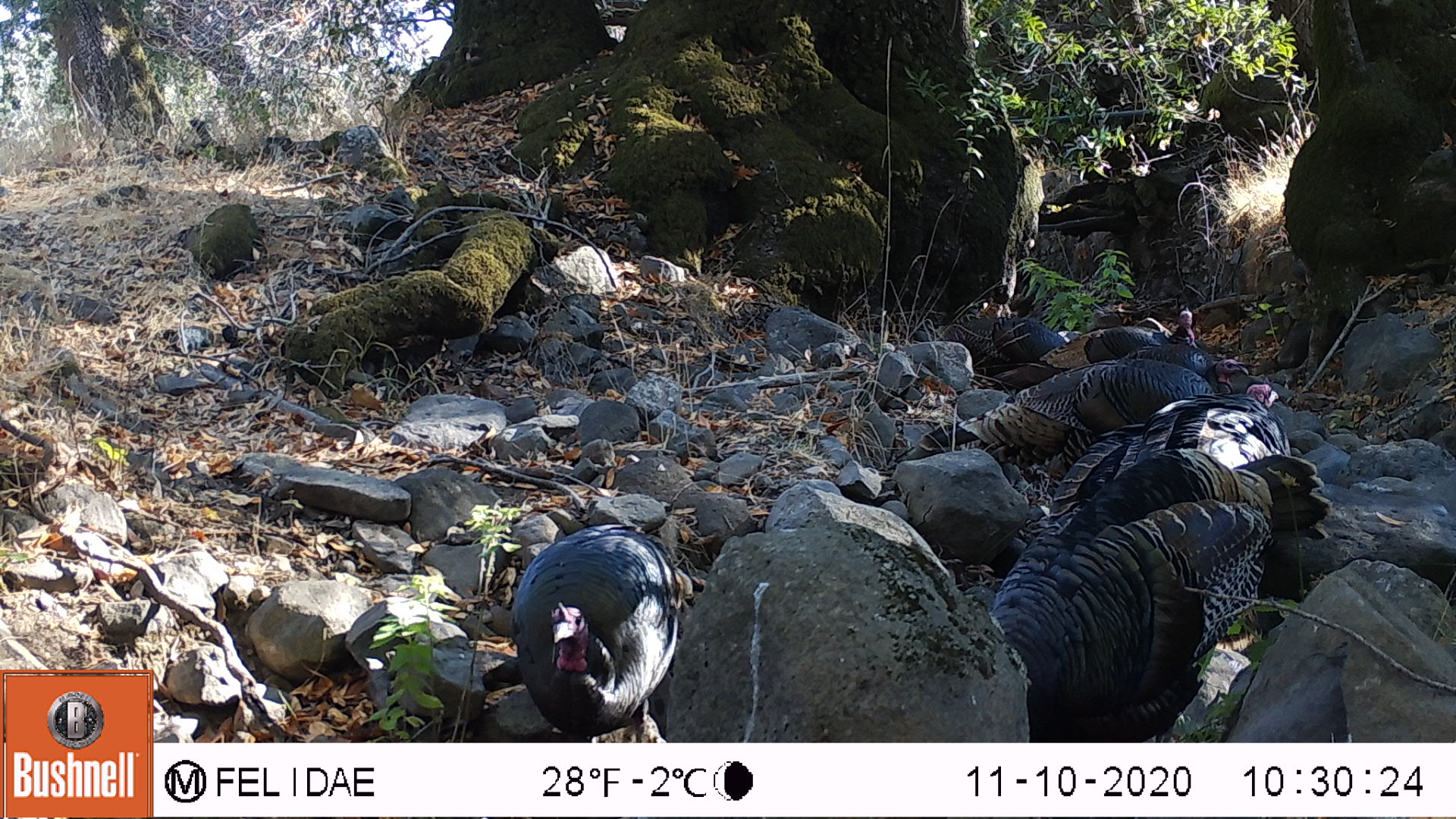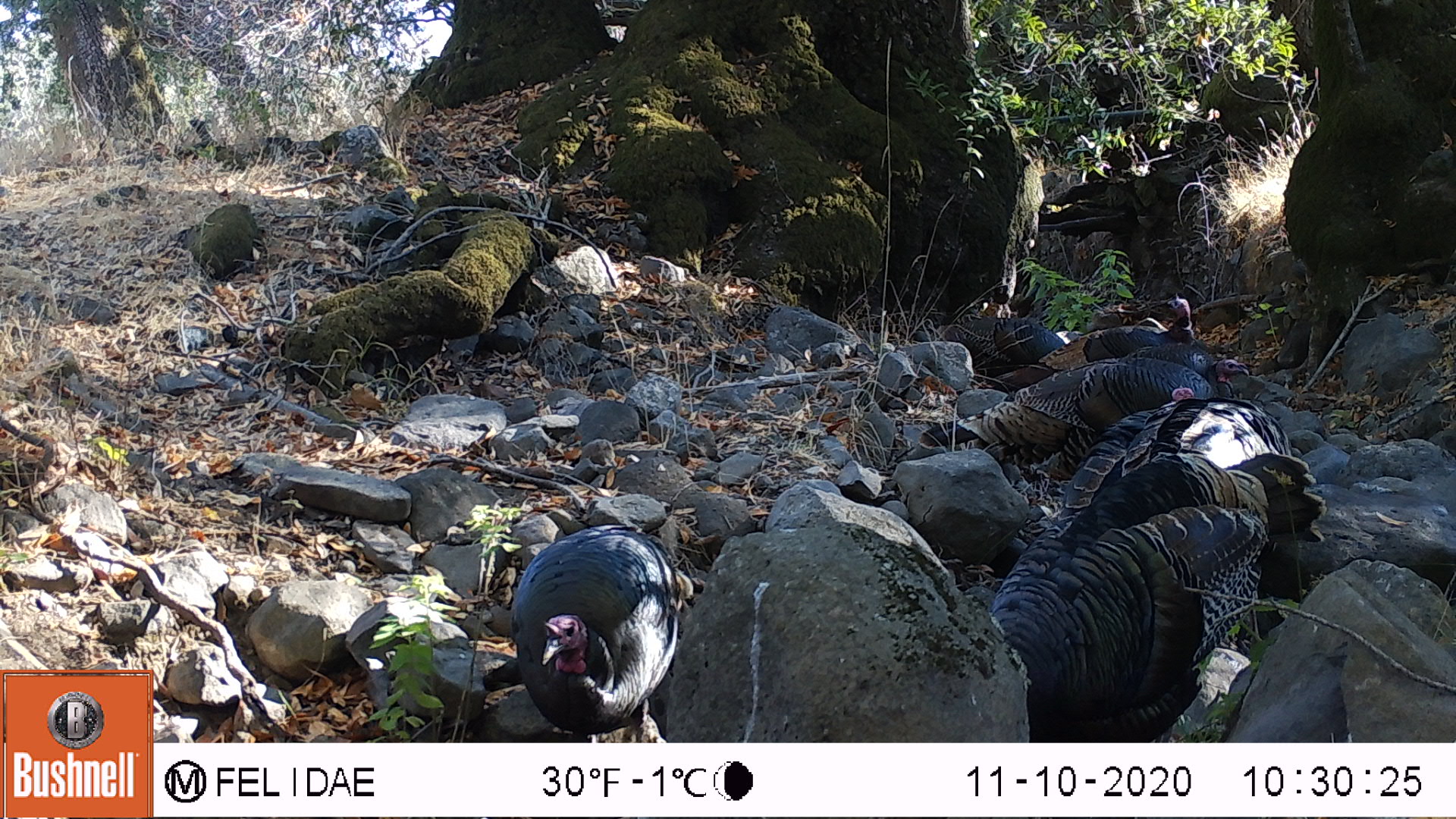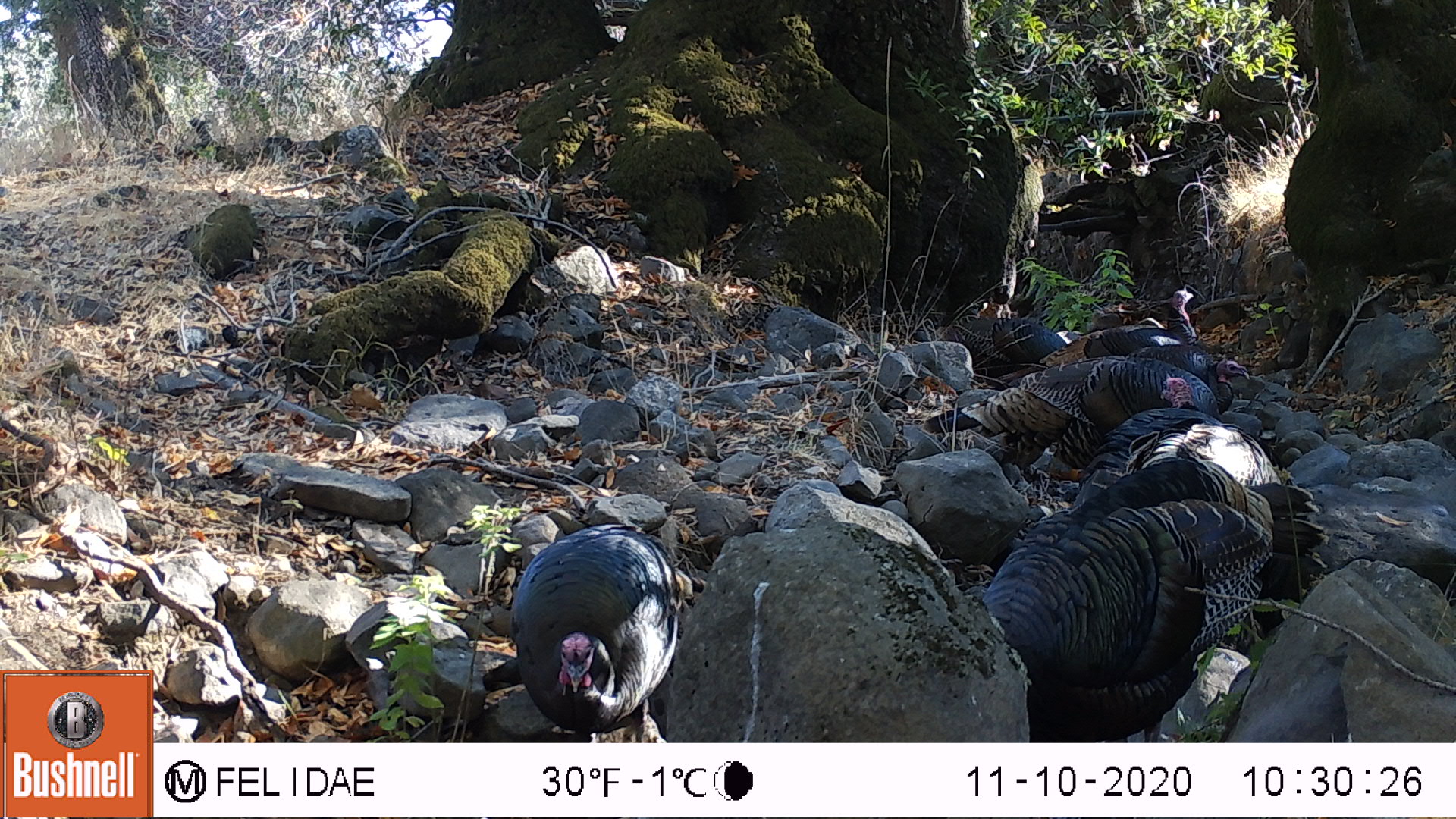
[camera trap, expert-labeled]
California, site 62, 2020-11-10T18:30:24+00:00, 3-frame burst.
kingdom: Animalia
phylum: Chordata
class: Aves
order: Galliformes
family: Phasianidae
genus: Meleagris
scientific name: Meleagris gallopavo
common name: turkey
Turkey (Meleagris gallopavo).